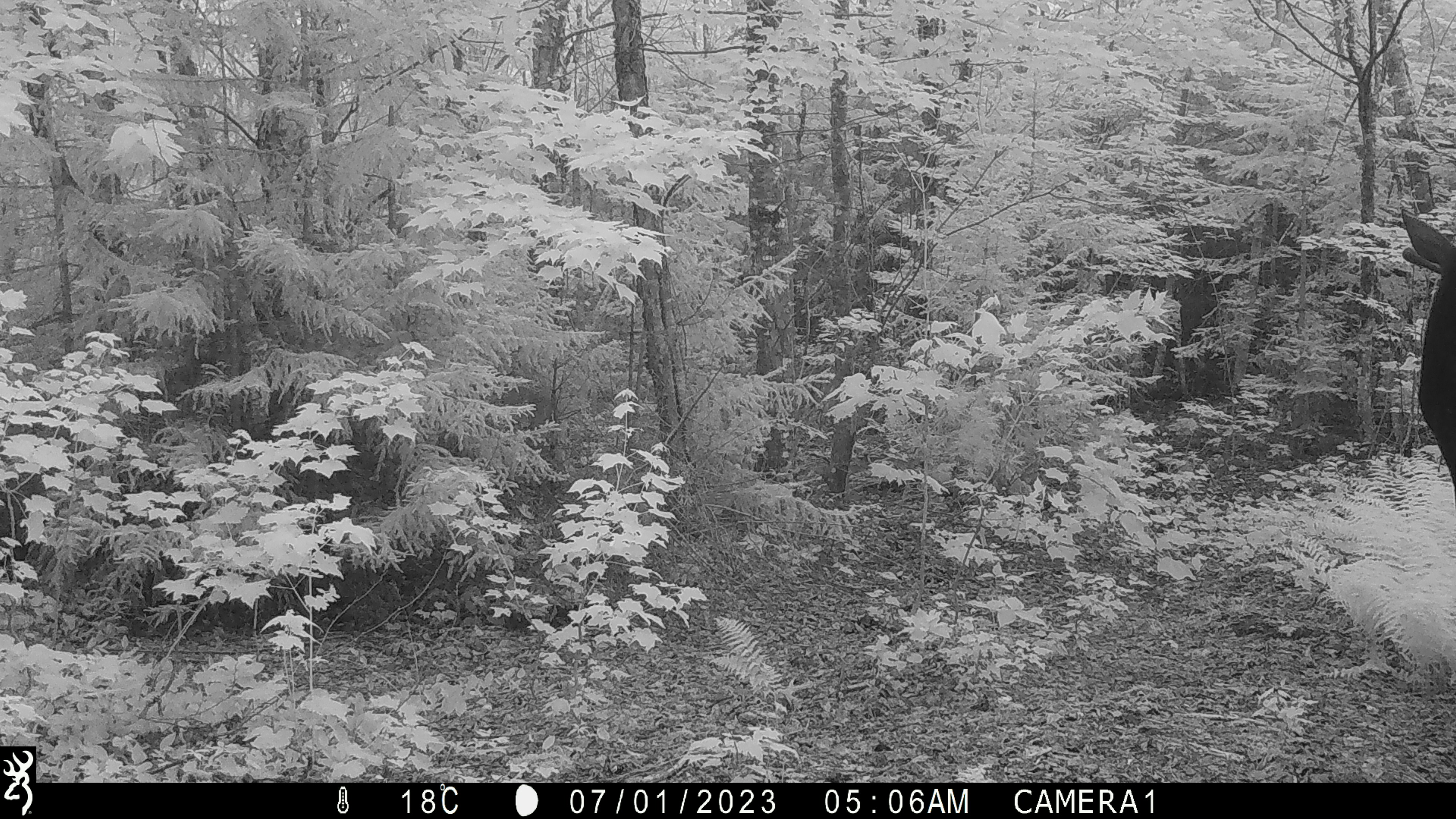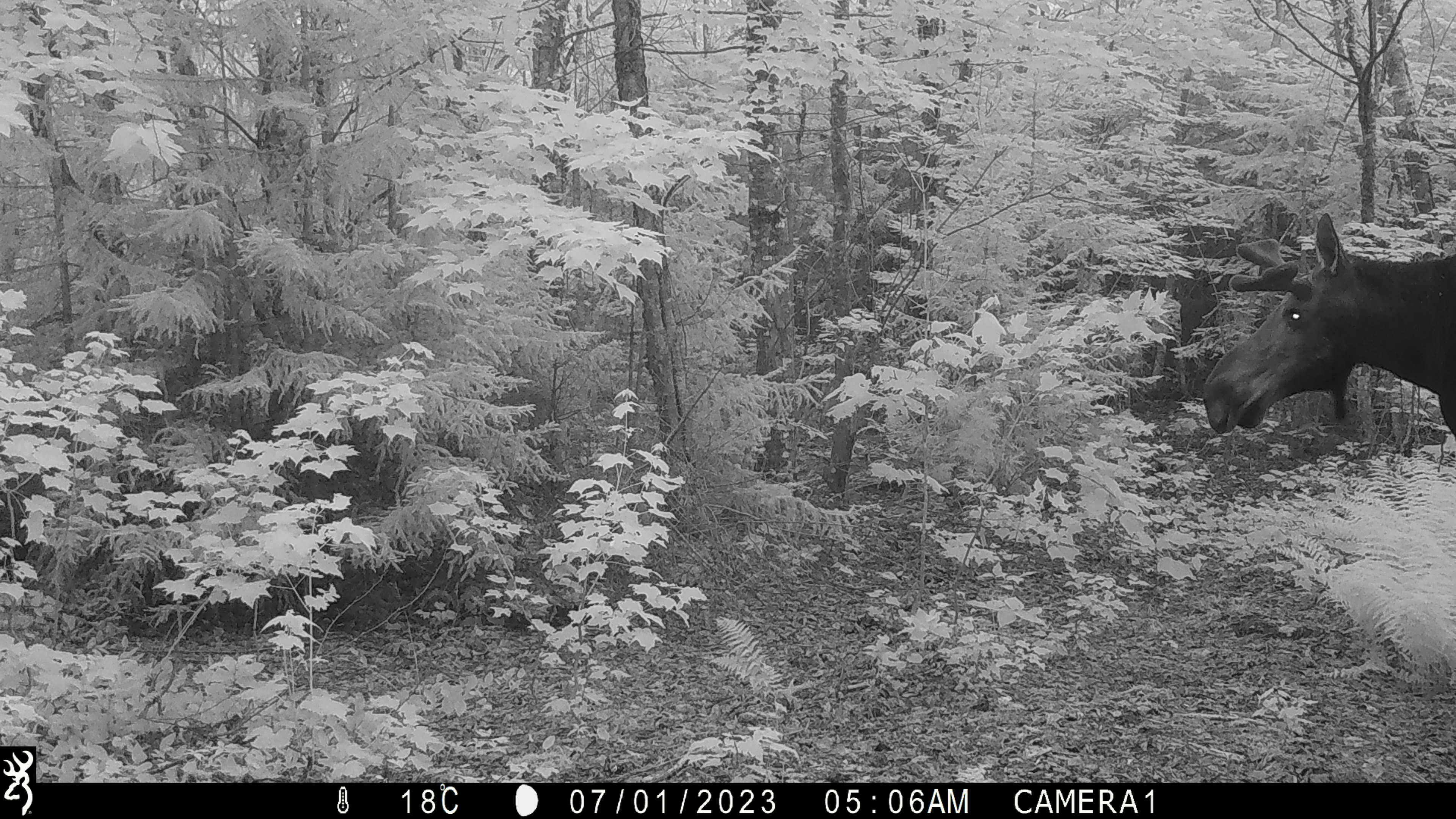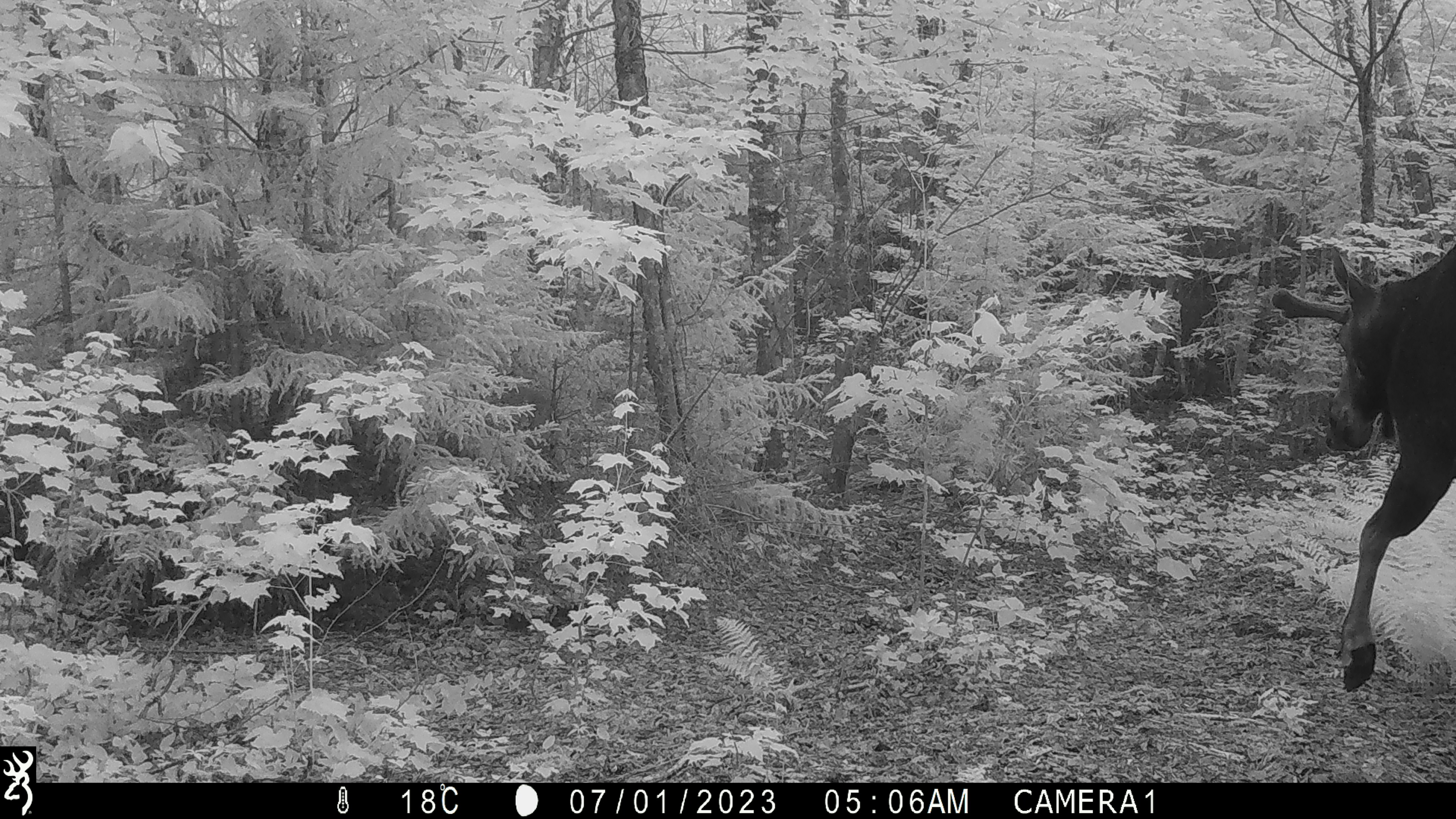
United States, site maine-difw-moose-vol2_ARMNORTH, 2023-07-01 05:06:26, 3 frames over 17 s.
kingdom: Animalia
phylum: Chordata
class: Mammalia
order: Artiodactyla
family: Cervidae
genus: Alces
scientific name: Alces alces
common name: moose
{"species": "moose (Alces alces)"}